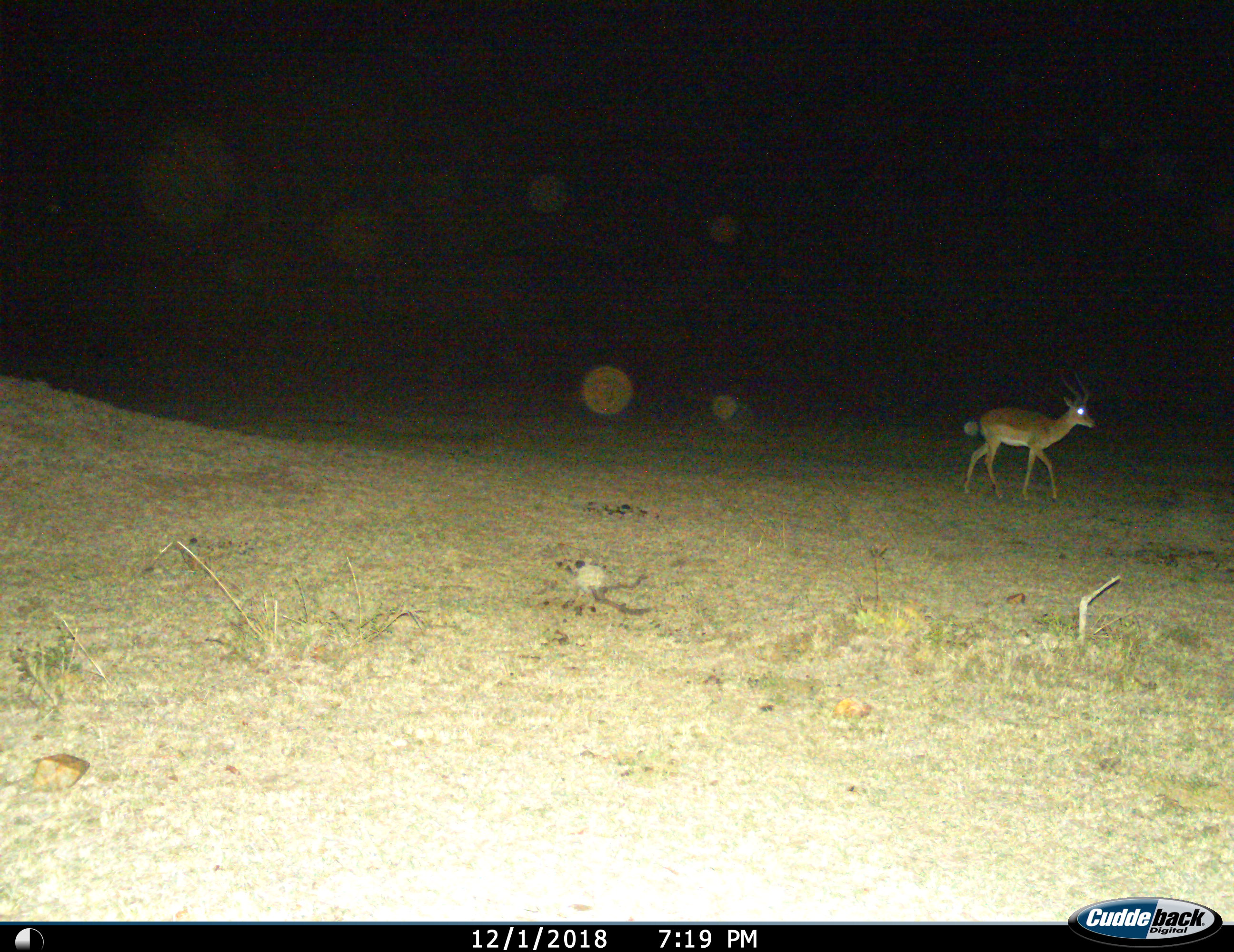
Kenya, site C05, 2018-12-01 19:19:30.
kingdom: Animalia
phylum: Chordata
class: Mammalia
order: Artiodactyla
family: Bovidae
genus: Aepyceros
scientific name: Aepyceros melampus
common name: impala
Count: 1.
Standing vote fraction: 0%.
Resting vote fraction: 0%.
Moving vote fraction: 100%.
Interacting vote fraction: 0%.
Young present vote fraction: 0%.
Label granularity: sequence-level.